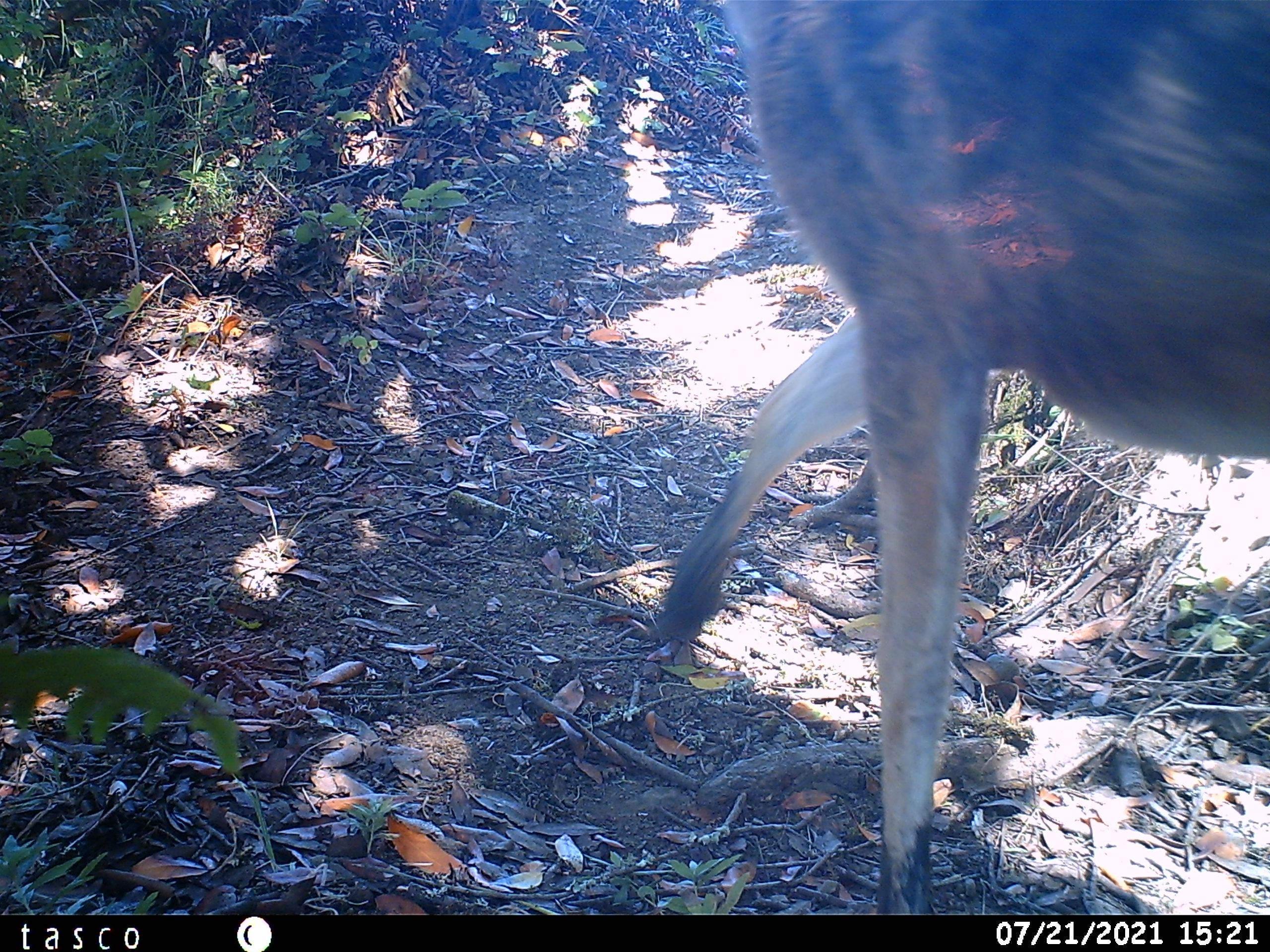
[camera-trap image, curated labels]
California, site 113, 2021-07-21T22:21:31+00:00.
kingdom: Animalia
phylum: Chordata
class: Mammalia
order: Artiodactyla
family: Cervidae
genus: Odocoileus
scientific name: Odocoileus hemionus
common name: mule deer